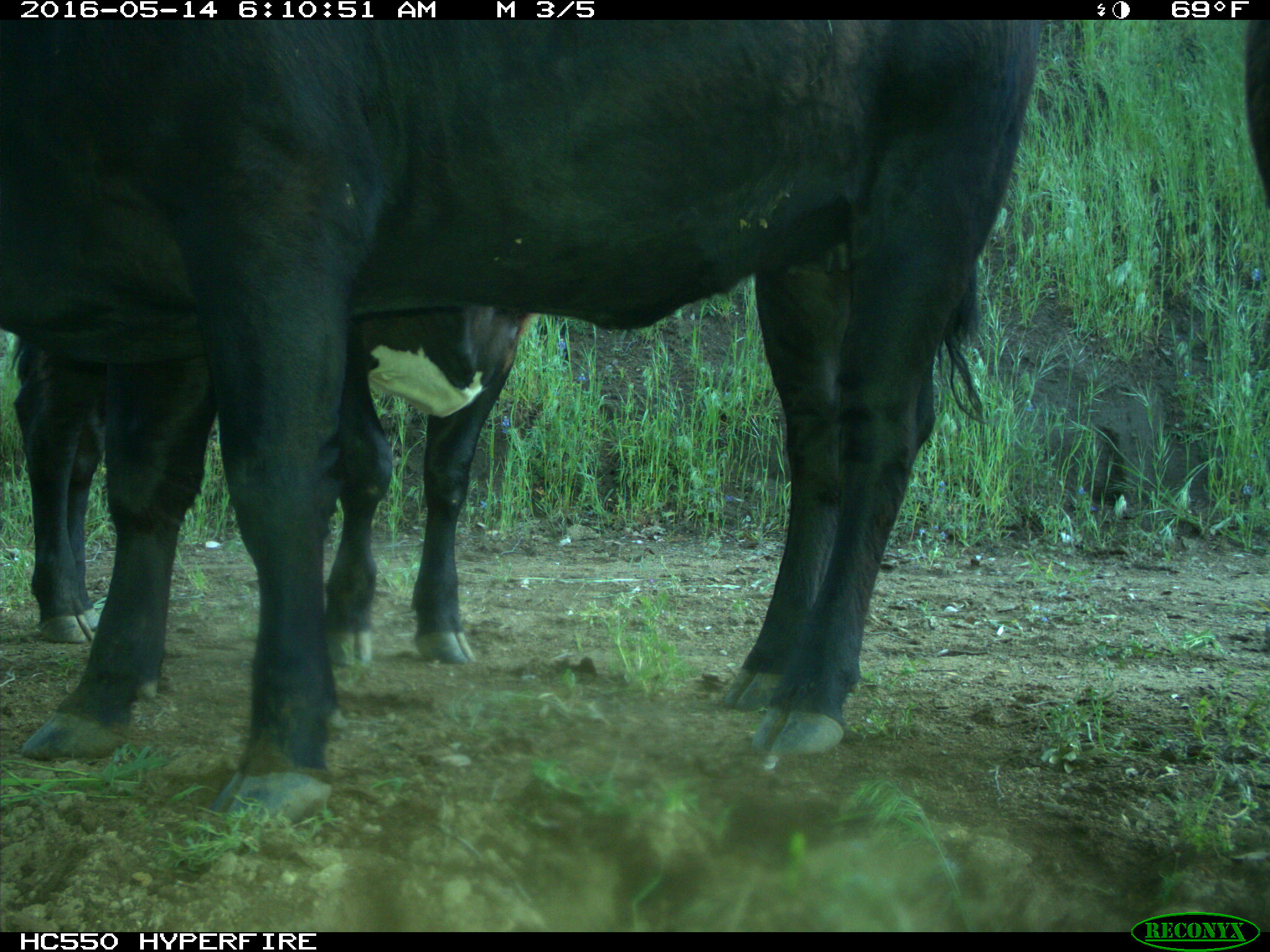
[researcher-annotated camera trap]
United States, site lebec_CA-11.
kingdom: Animalia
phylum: Chordata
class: Mammalia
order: Artiodactyla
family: Bovidae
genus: Bos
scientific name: Bos taurus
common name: domestic cow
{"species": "Bos taurus (domestic cow)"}